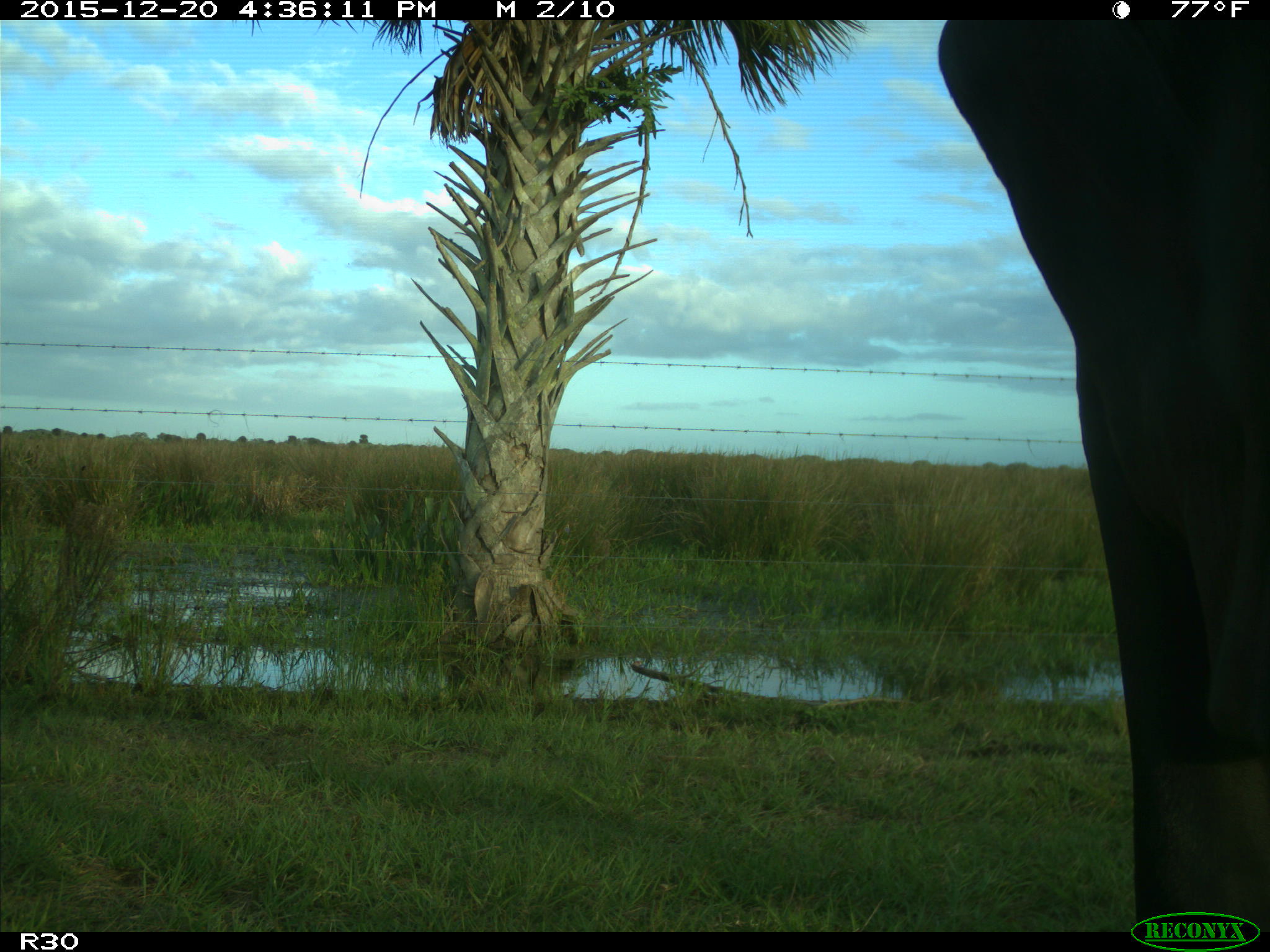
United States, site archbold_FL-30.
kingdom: Animalia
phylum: Chordata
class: Mammalia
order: Artiodactyla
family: Bovidae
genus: Bos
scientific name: Bos taurus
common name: domestic cow